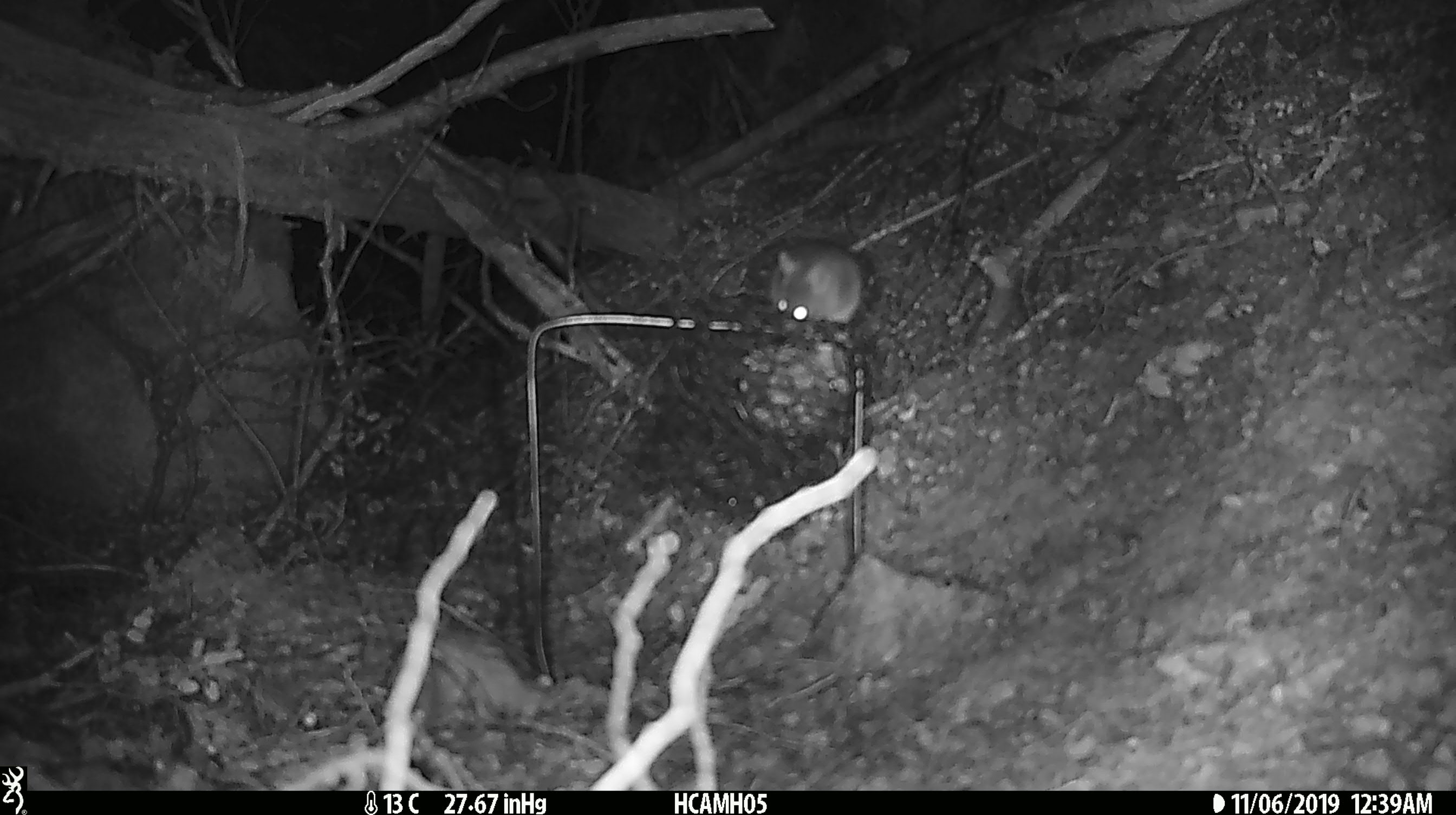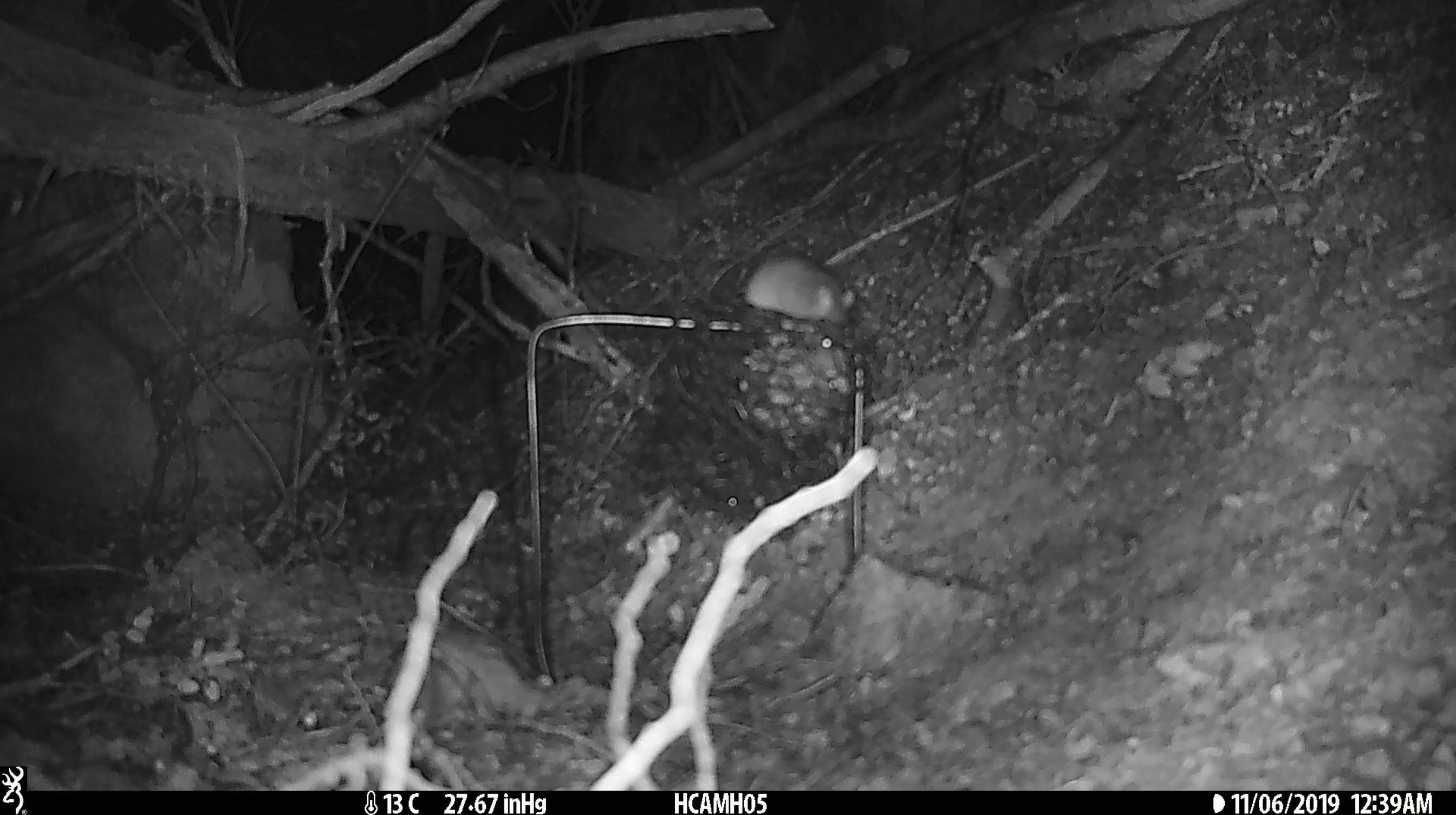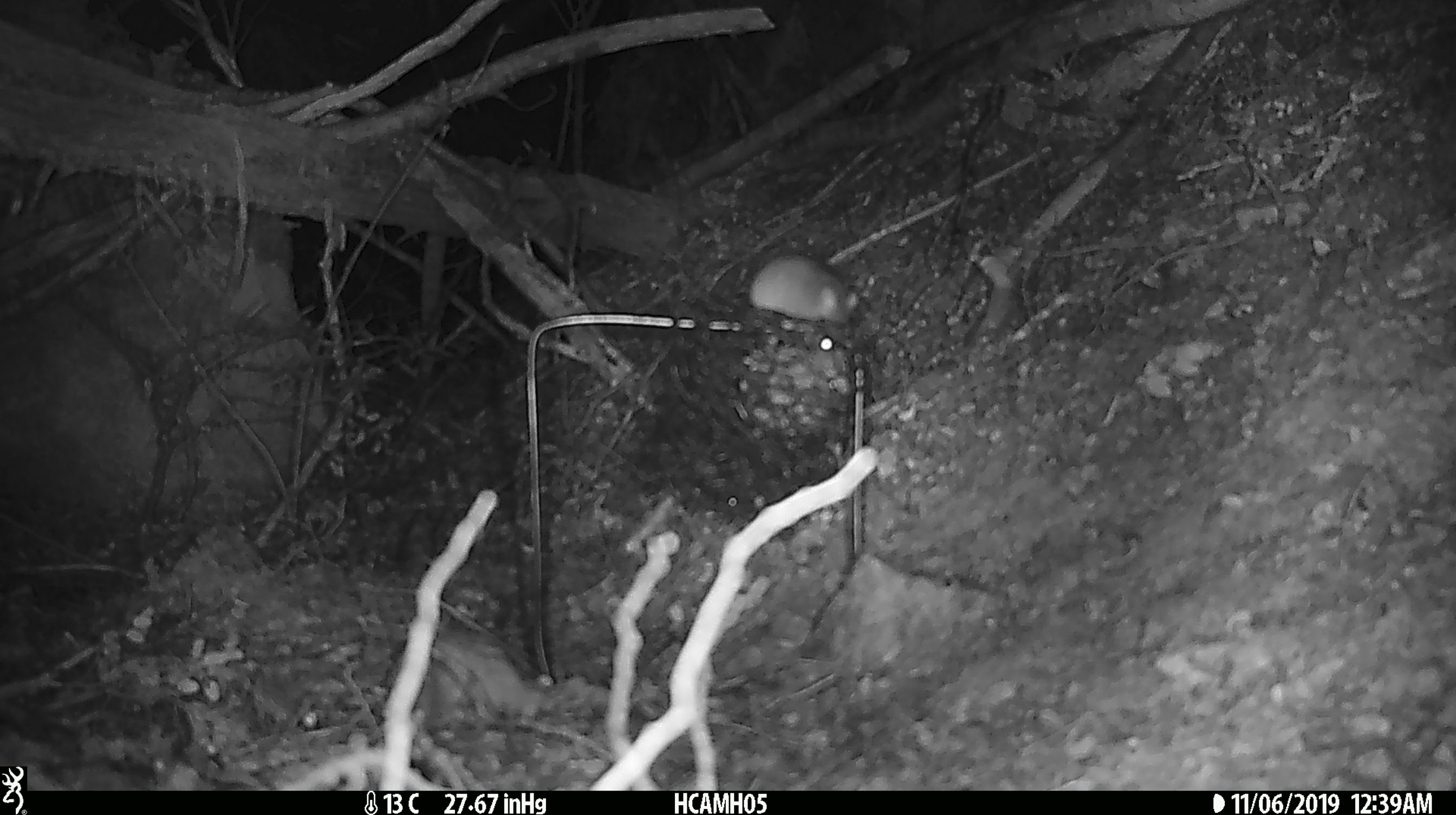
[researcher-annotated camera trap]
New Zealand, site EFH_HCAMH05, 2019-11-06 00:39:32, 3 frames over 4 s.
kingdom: Animalia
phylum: Chordata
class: Mammalia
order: Rodentia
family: Muridae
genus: Mus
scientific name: Mus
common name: mouse